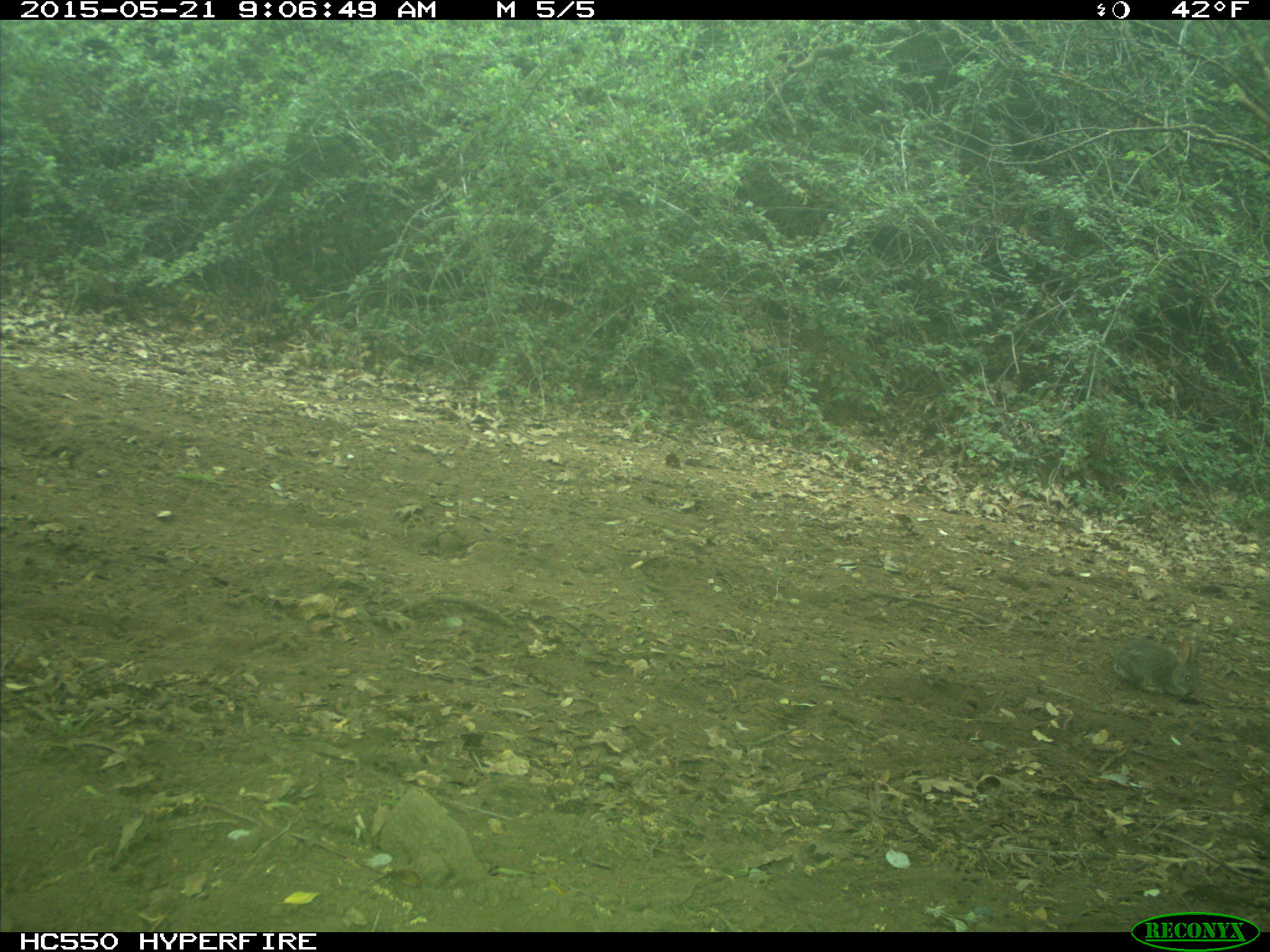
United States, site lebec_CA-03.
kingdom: Animalia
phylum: Chordata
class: Mammalia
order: Lagomorpha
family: Leporidae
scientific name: Leporidae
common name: rabbits and hares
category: unidentified rabbit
Unidentified rabbit (rabbits and hares) (Leporidae).